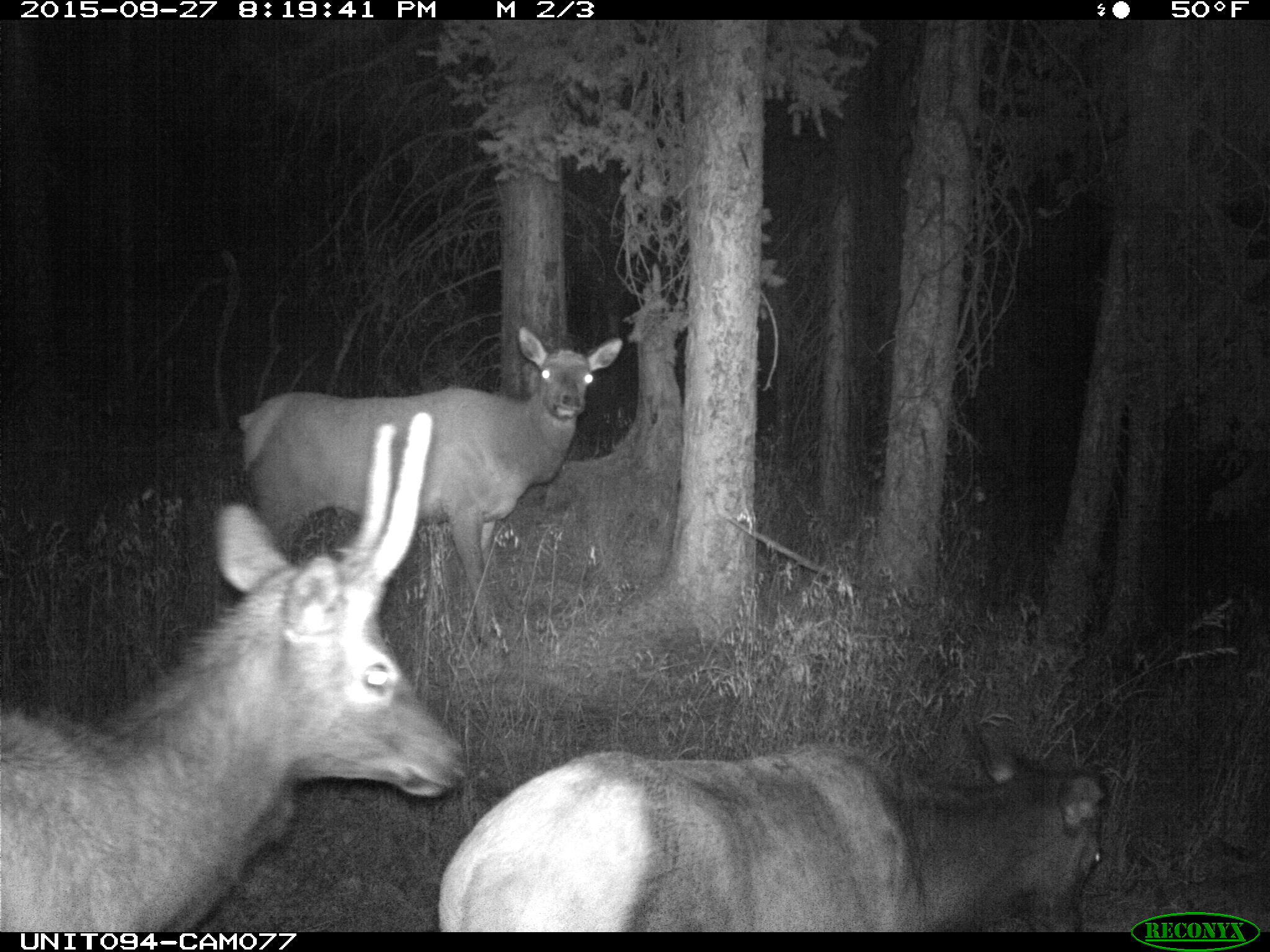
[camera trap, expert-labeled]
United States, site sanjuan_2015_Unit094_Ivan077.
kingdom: Animalia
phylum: Chordata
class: Mammalia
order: Artiodactyla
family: Cervidae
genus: Cervus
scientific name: Cervus elaphus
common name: red deer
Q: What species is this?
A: Cervus elaphus (red deer).